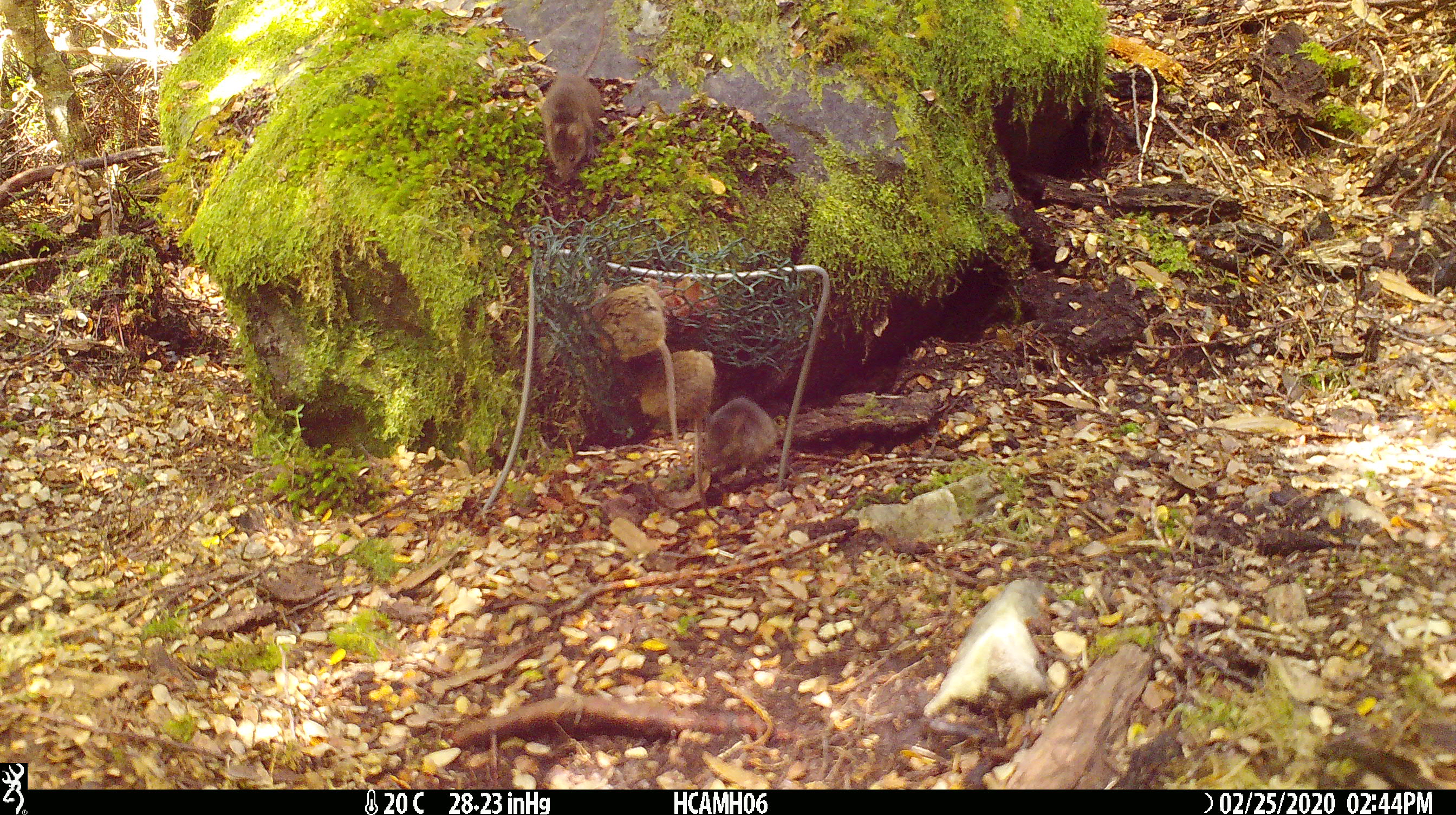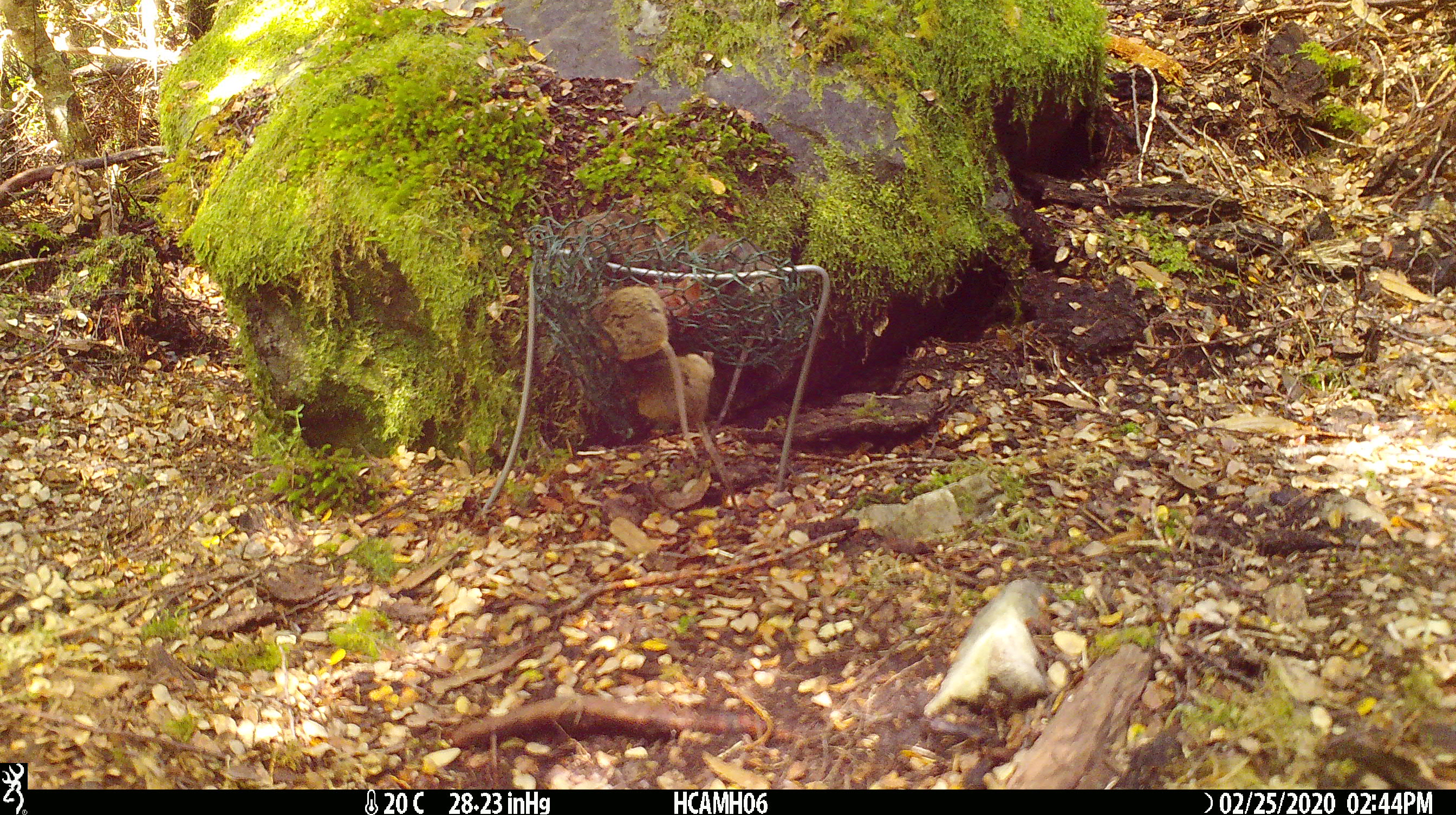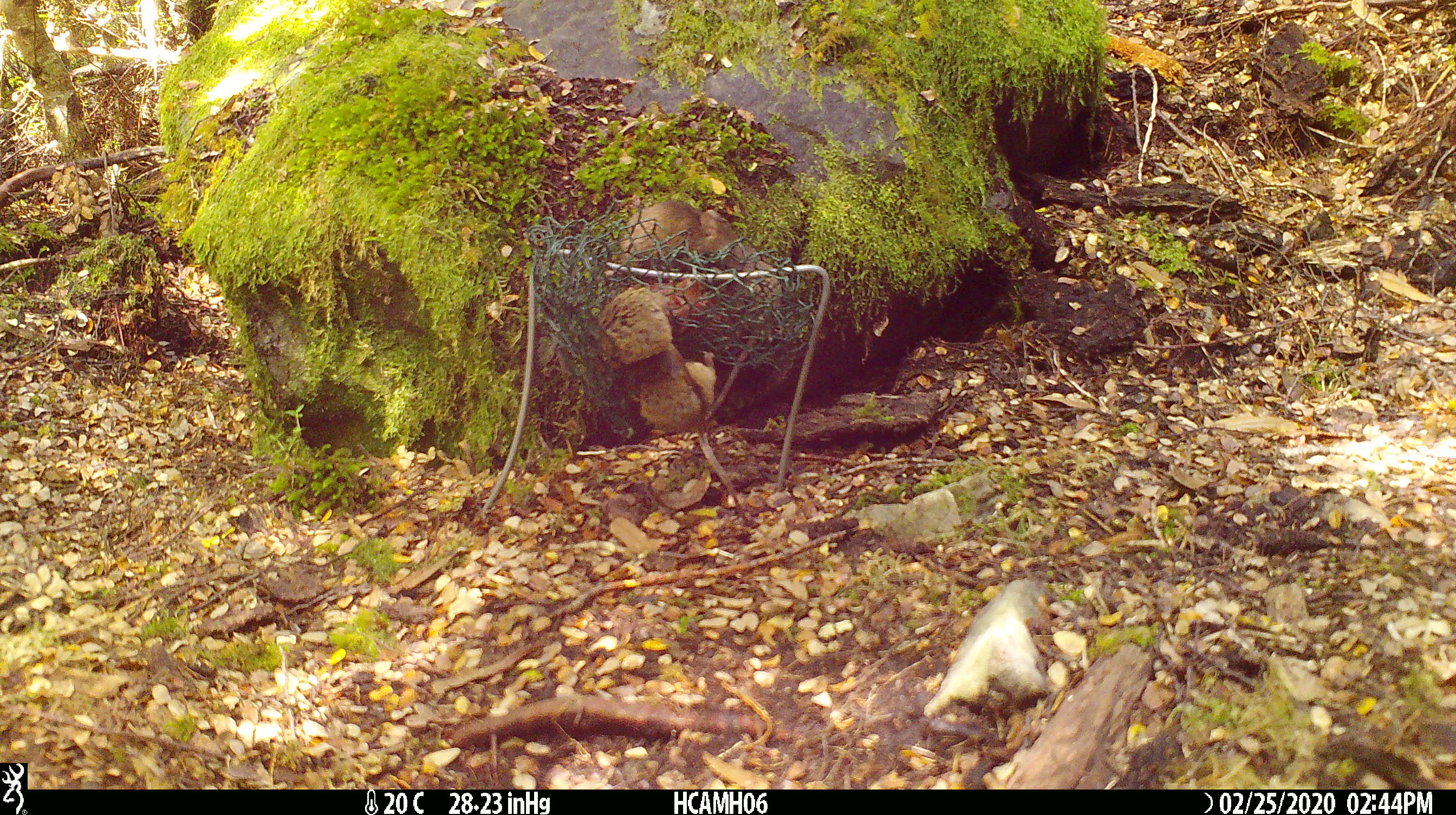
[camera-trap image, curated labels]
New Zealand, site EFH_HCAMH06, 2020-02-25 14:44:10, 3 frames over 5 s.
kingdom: Animalia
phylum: Chordata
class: Mammalia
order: Rodentia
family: Muridae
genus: Mus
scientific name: Mus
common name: mouse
Mouse (Mus).